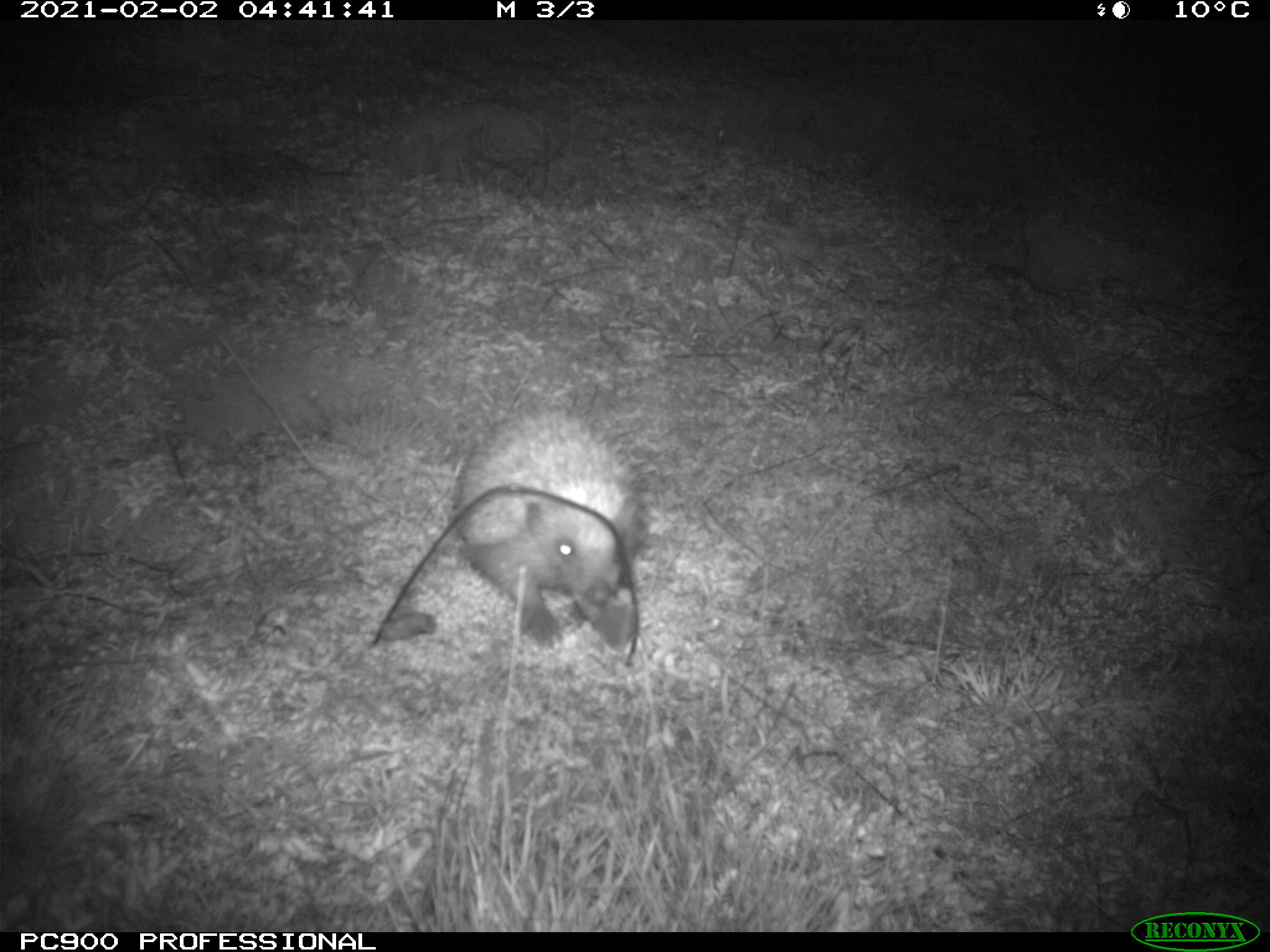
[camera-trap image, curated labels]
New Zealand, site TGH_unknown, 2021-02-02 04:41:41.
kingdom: Animalia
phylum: Chordata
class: Mammalia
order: Eulipotyphla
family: Erinaceidae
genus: Erinaceus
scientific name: Erinaceus europaeus europaeus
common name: european hedgehog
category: hedgehog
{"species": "hedgehog (european hedgehog) (Erinaceus europaeus europaeus)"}